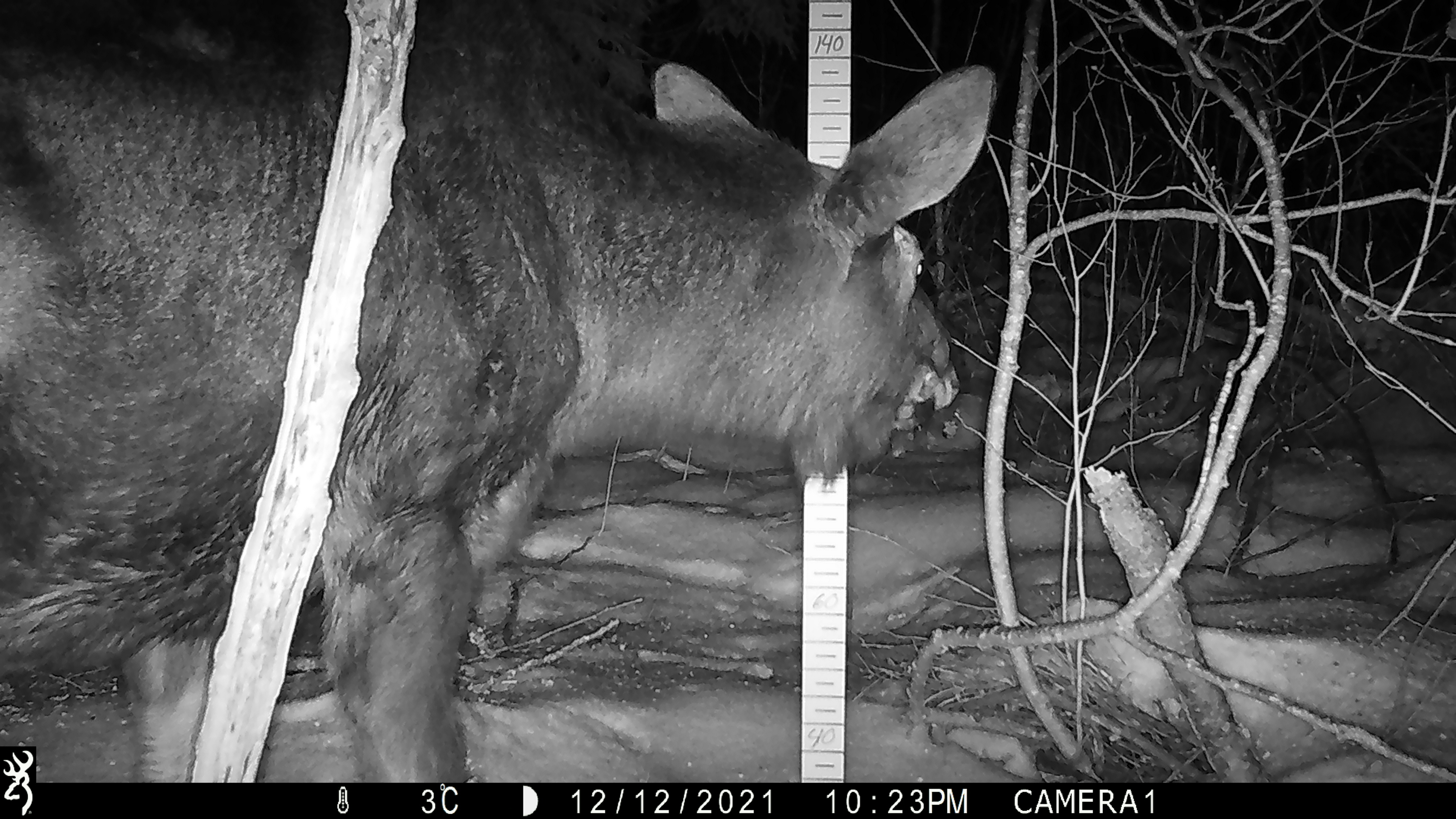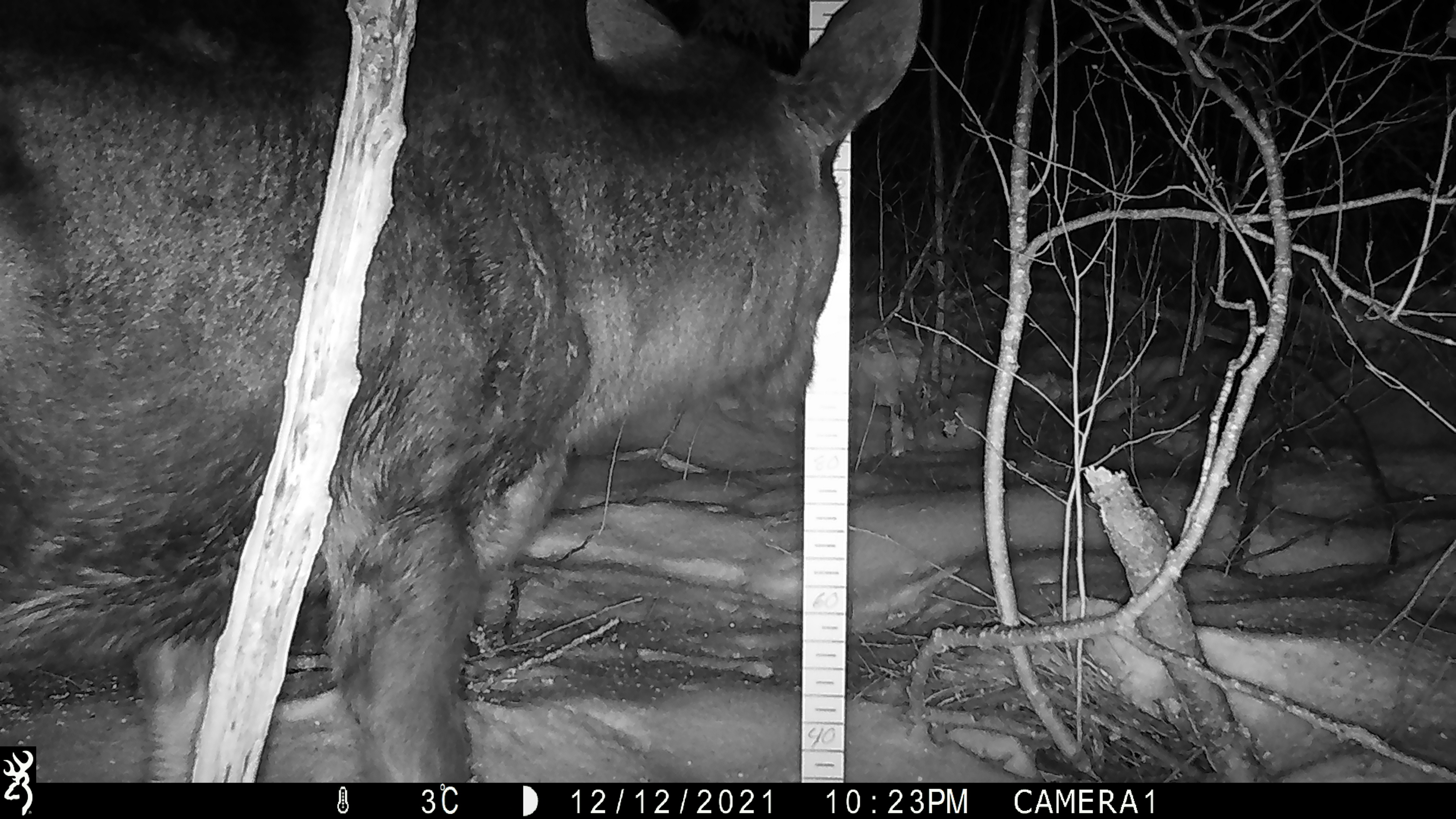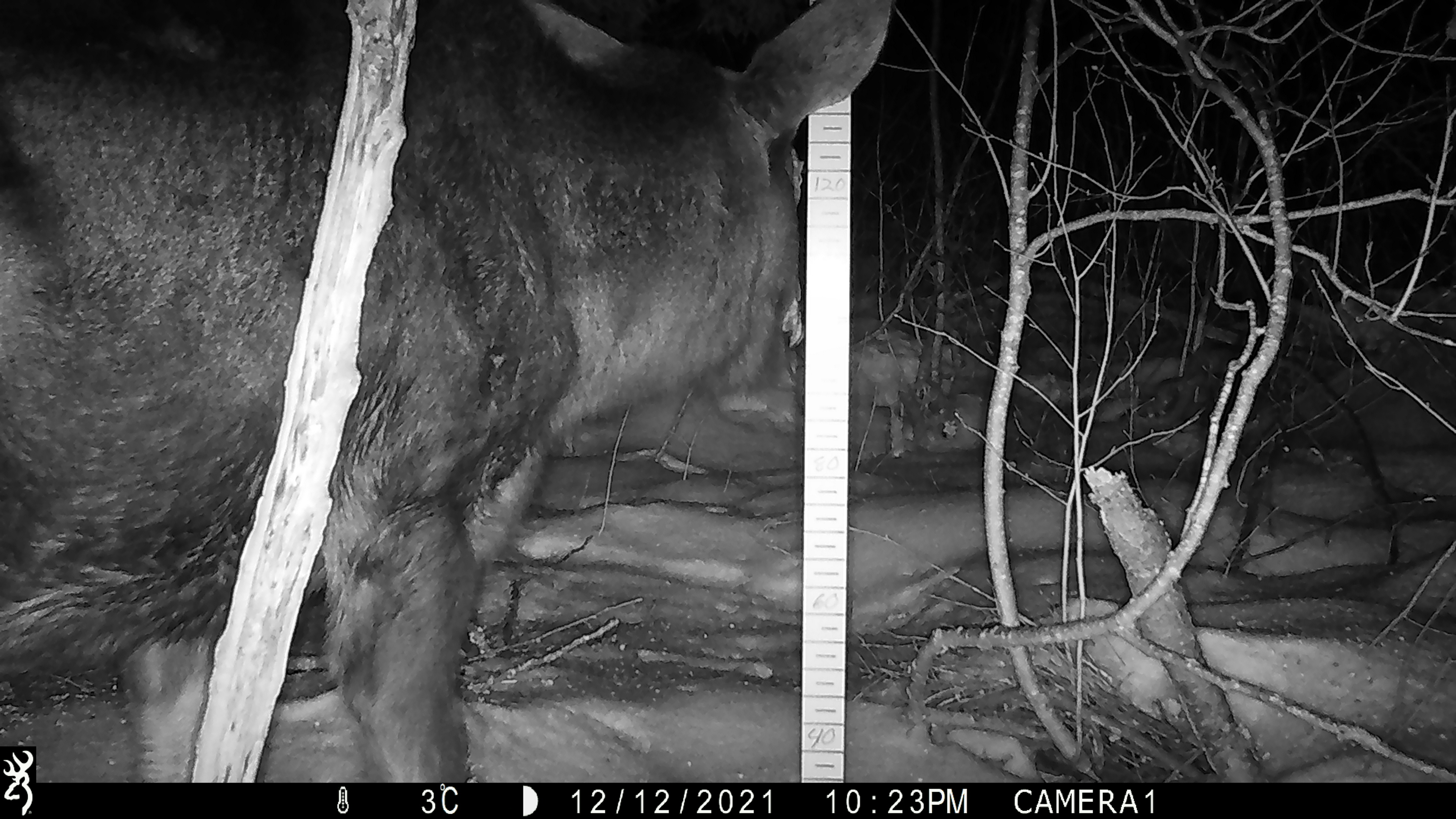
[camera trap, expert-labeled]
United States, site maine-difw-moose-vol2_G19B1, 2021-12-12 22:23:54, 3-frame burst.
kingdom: Animalia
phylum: Chordata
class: Mammalia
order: Artiodactyla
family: Cervidae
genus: Alces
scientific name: Alces alces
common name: moose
Moose (Alces alces).